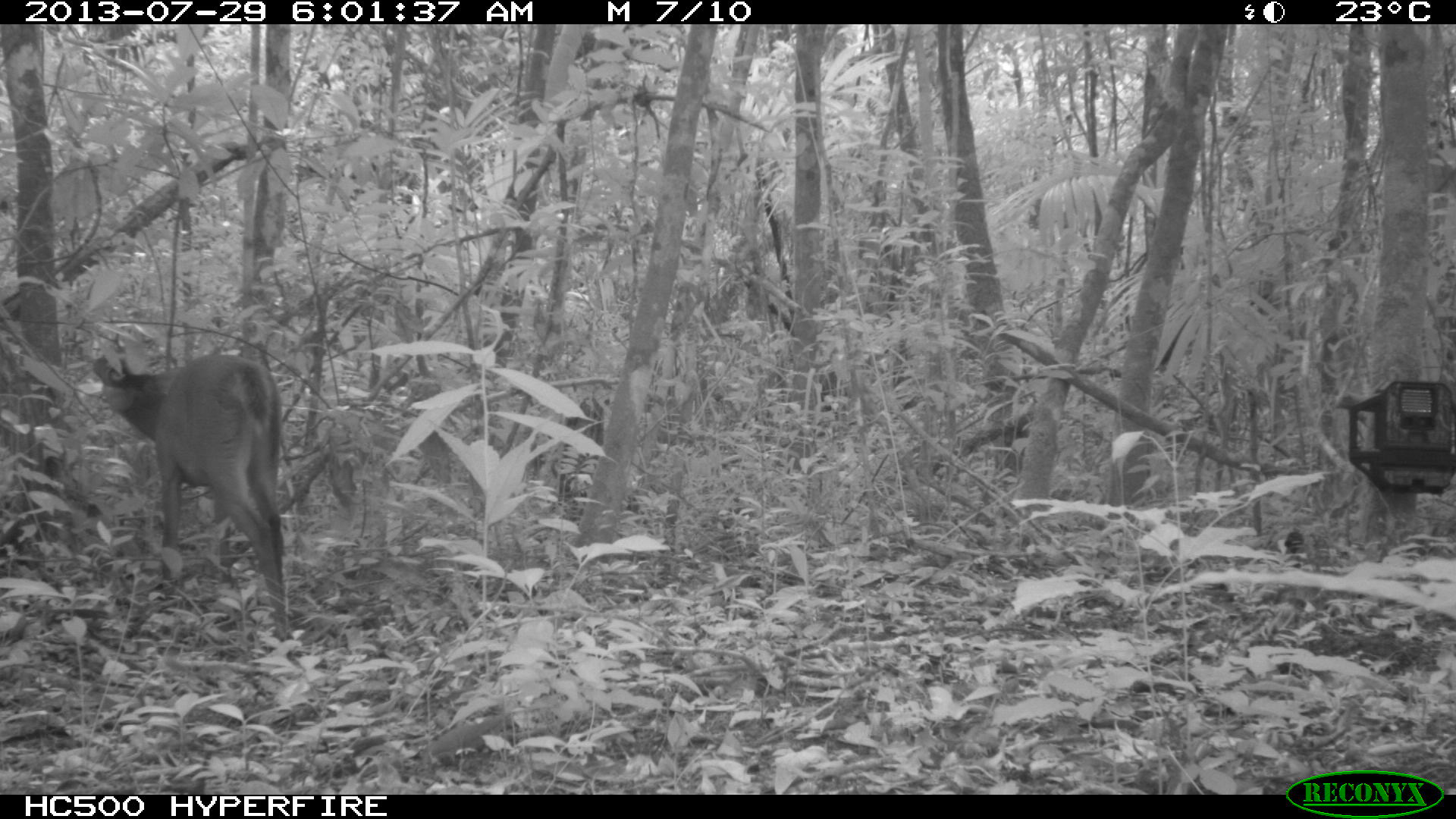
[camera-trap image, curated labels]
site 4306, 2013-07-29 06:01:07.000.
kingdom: Animalia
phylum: Chordata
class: Mammalia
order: Artiodactyla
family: Cervidae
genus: Mazama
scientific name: Mazama temama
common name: central american red brocket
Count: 1.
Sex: male.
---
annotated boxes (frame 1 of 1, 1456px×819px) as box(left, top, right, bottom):
mazama temama: box(92, 352, 287, 642)